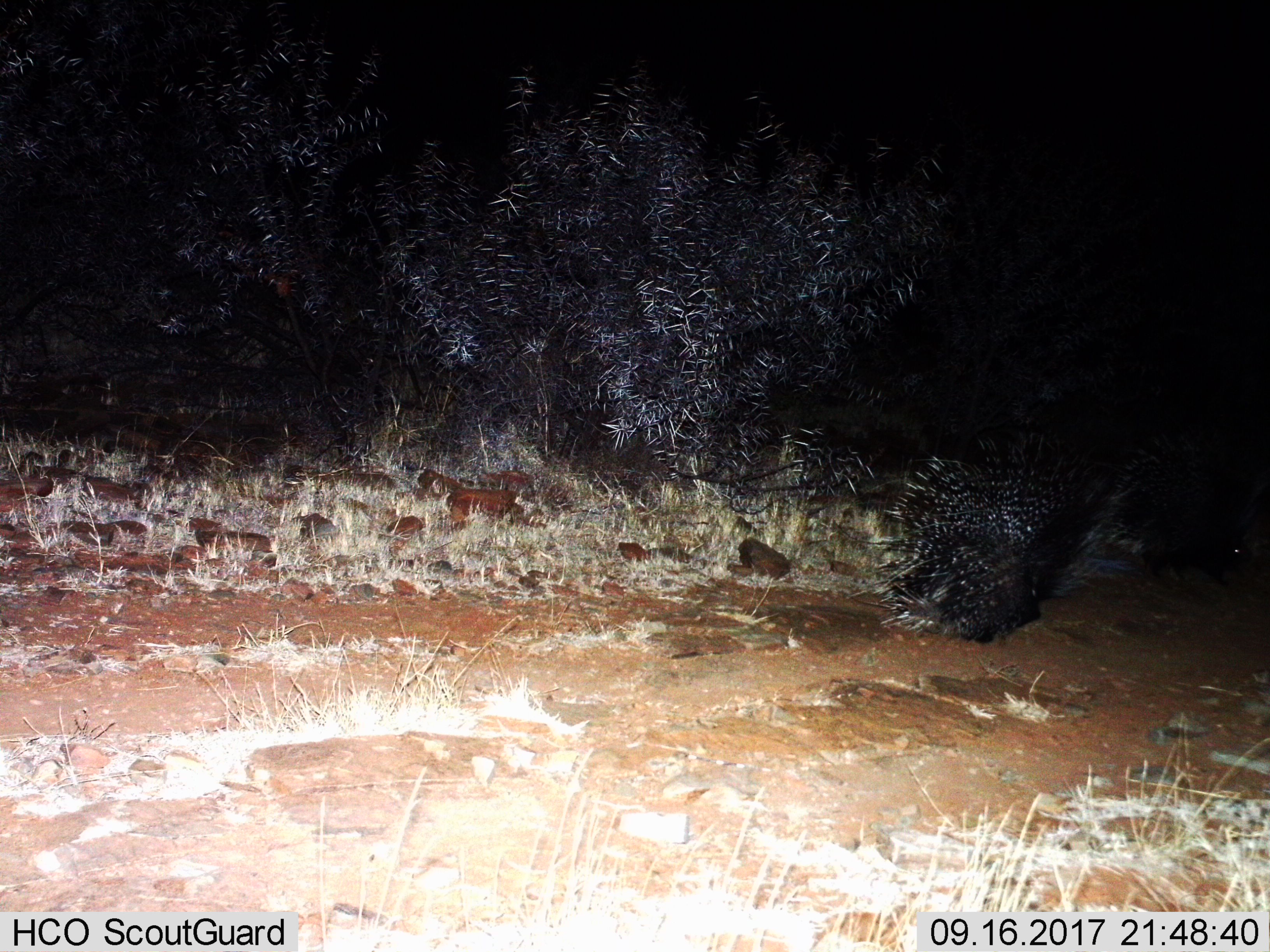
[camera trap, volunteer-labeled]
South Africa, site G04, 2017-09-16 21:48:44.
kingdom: Animalia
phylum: Chordata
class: Mammalia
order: Rodentia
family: Hystricidae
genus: Hystrix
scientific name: Hystrix africaeaustralis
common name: cape porcupine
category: porcupine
Porcupine (cape porcupine) (Hystrix africaeaustralis), count 2. Behavior (volunteer vote fractions): standing 29%, resting 0%, moving 71%, interacting 14%. Young present (vote fraction): 0%. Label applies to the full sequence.